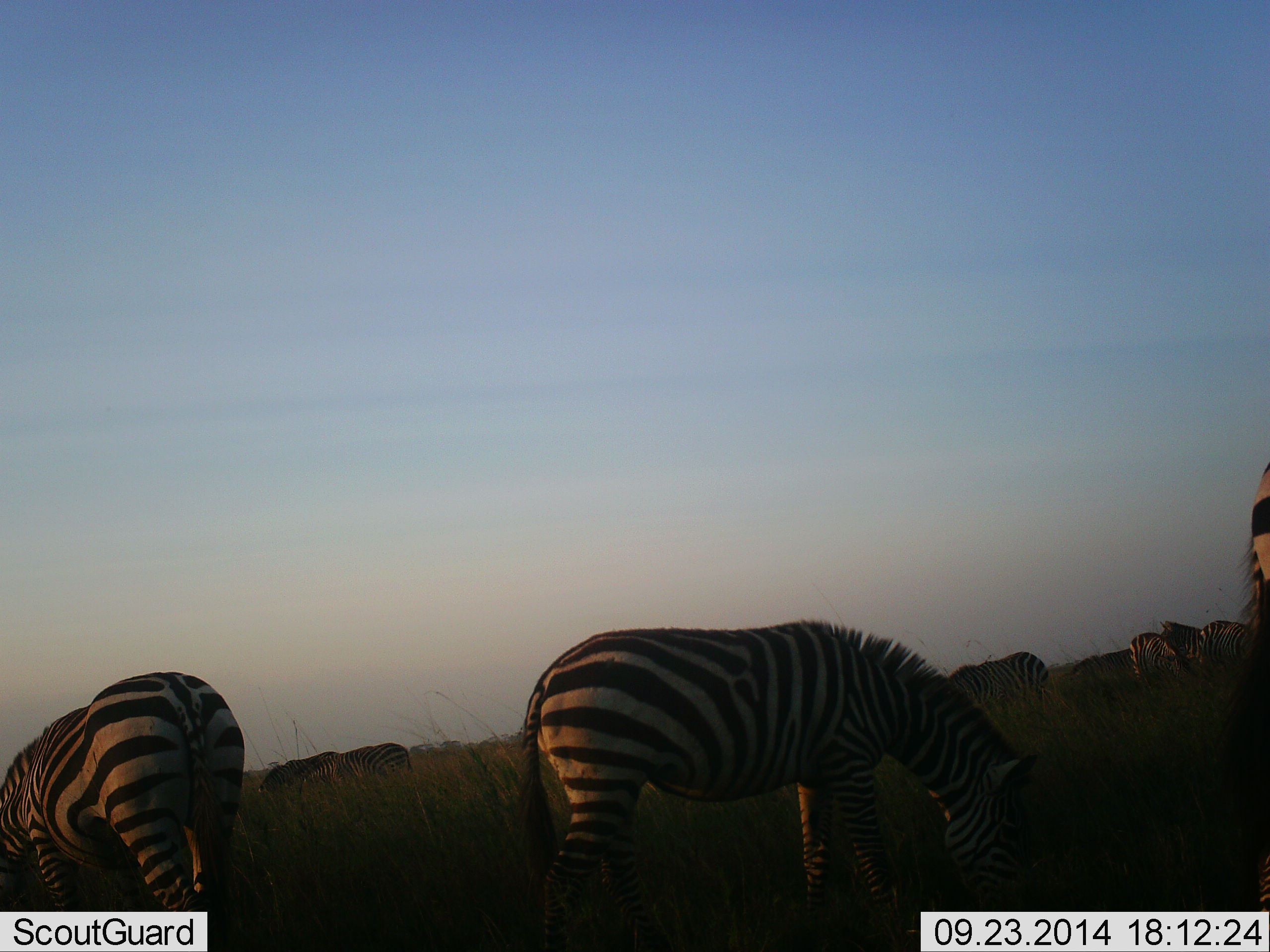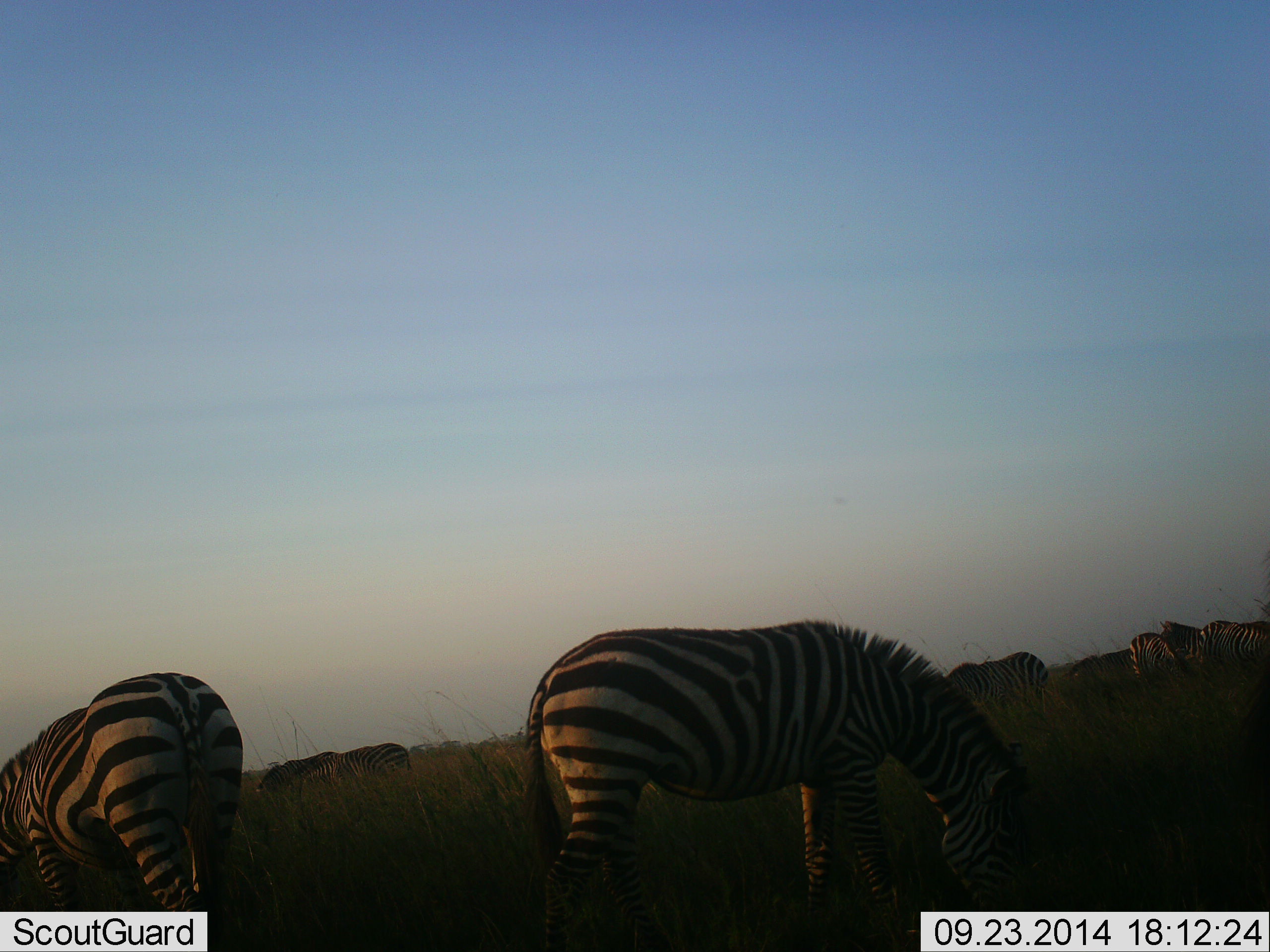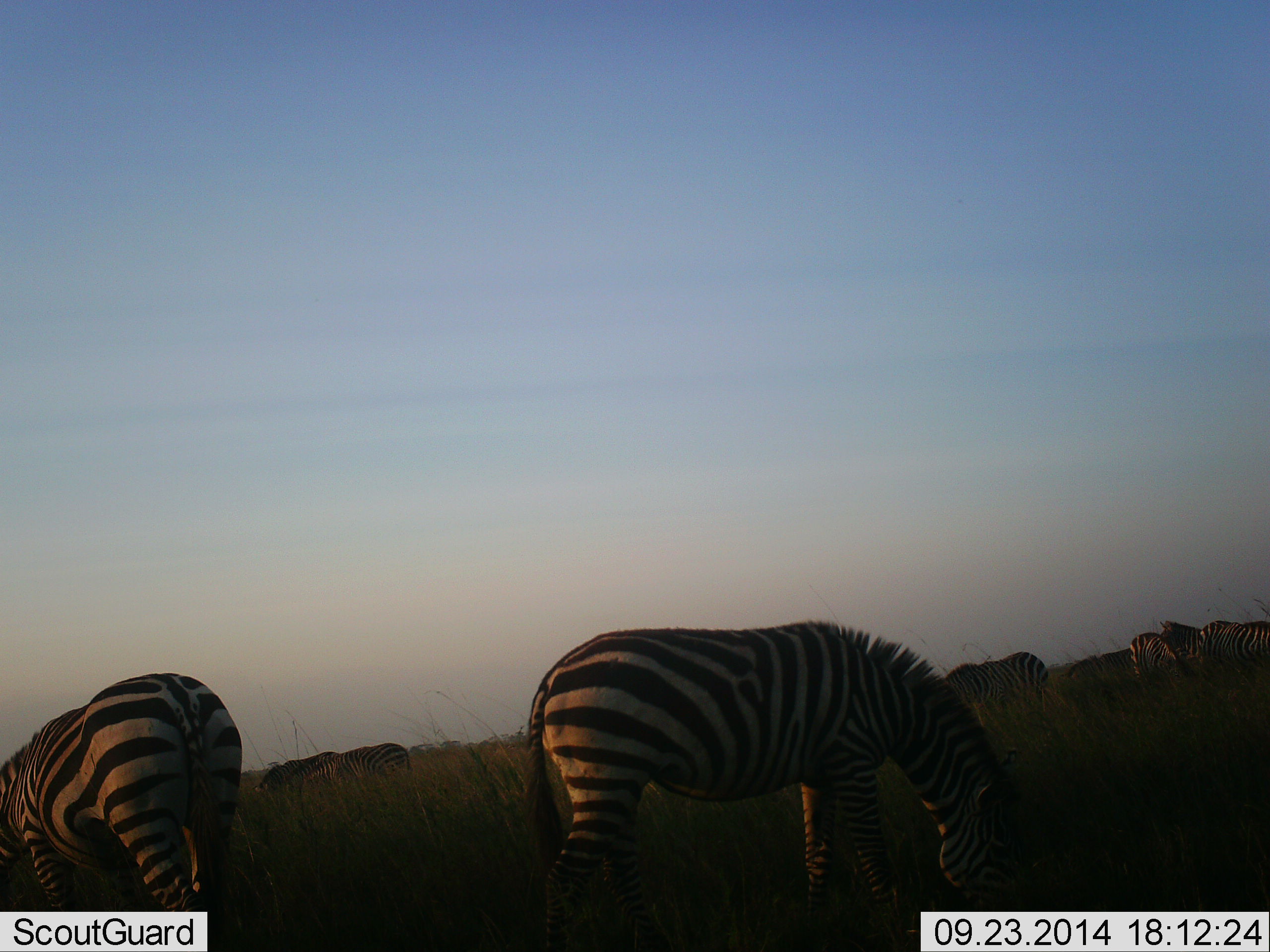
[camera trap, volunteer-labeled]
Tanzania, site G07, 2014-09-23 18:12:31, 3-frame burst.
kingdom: Animalia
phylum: Chordata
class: Mammalia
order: Perissodactyla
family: Equidae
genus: Equus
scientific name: Equus quagga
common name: plains zebra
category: zebra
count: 10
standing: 30%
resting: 10%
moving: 20%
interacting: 0%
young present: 0%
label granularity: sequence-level